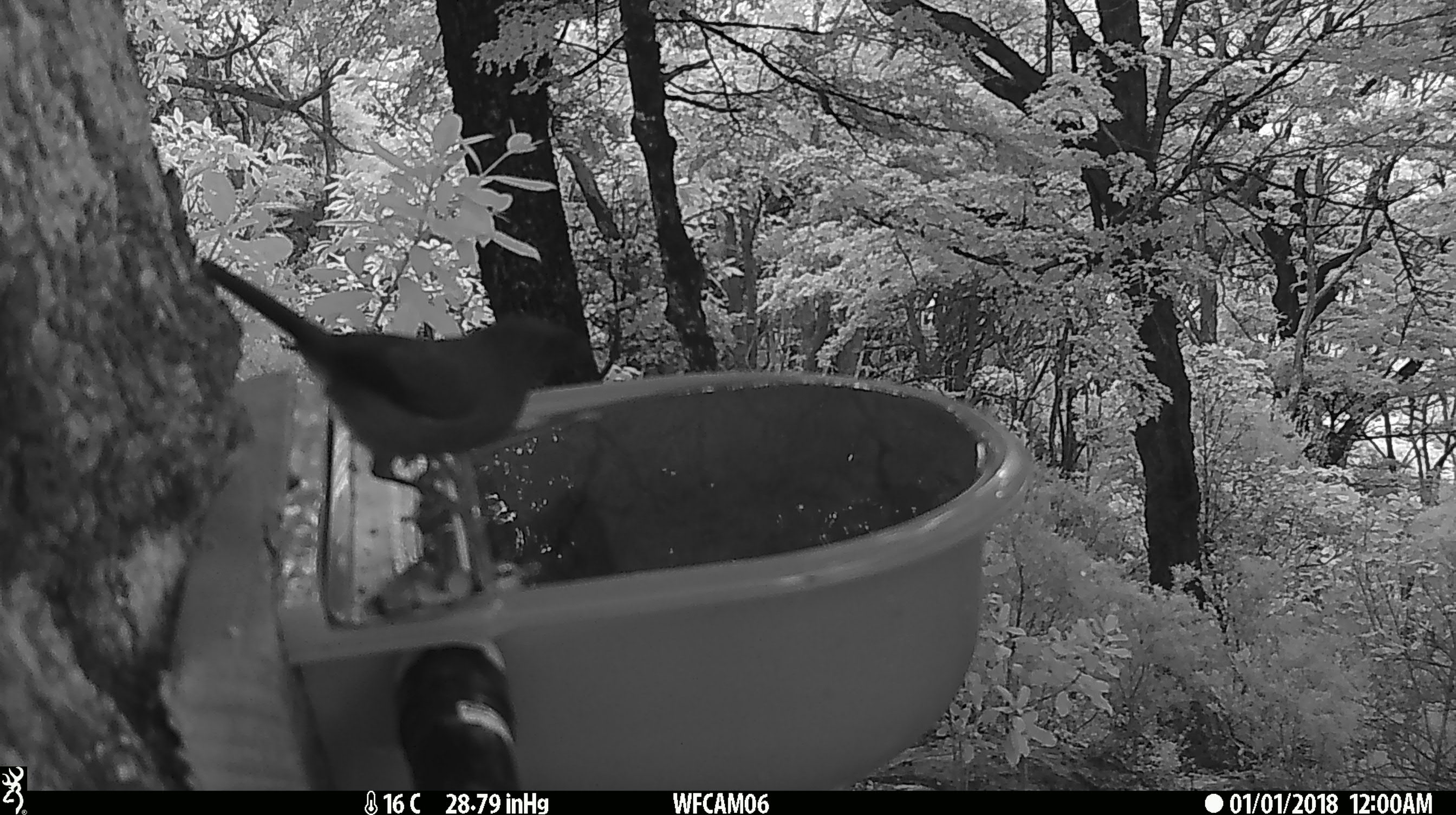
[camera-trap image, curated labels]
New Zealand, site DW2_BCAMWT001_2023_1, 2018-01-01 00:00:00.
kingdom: Animalia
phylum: Chordata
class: Aves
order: Passeriformes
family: Meliphagidae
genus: Anthornis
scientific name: Anthornis melanura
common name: new zealand bellbird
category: bellbird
Bellbird (new zealand bellbird) (Anthornis melanura).